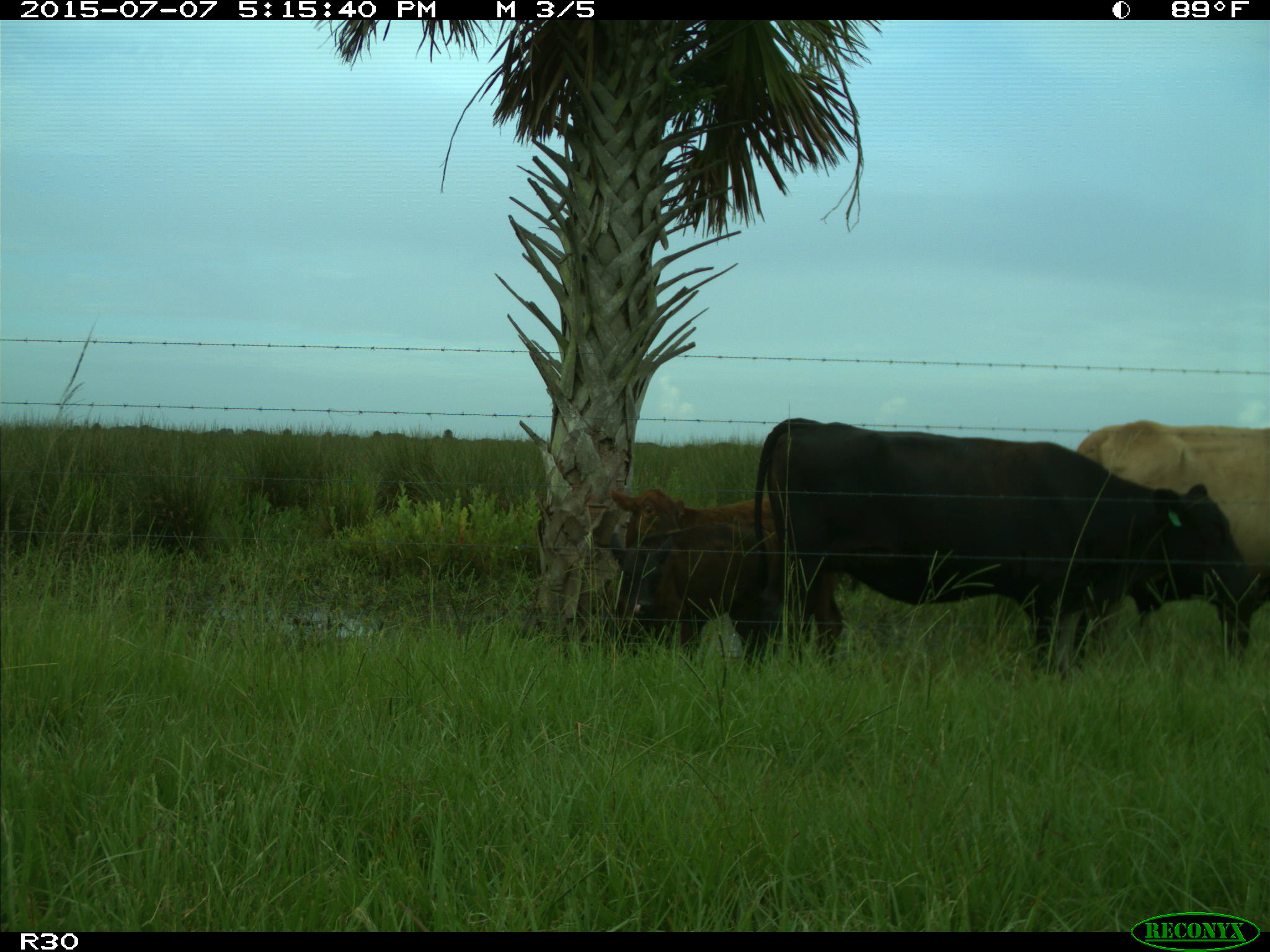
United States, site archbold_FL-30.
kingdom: Animalia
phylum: Chordata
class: Mammalia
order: Artiodactyla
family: Bovidae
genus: Bos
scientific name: Bos taurus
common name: domestic cow